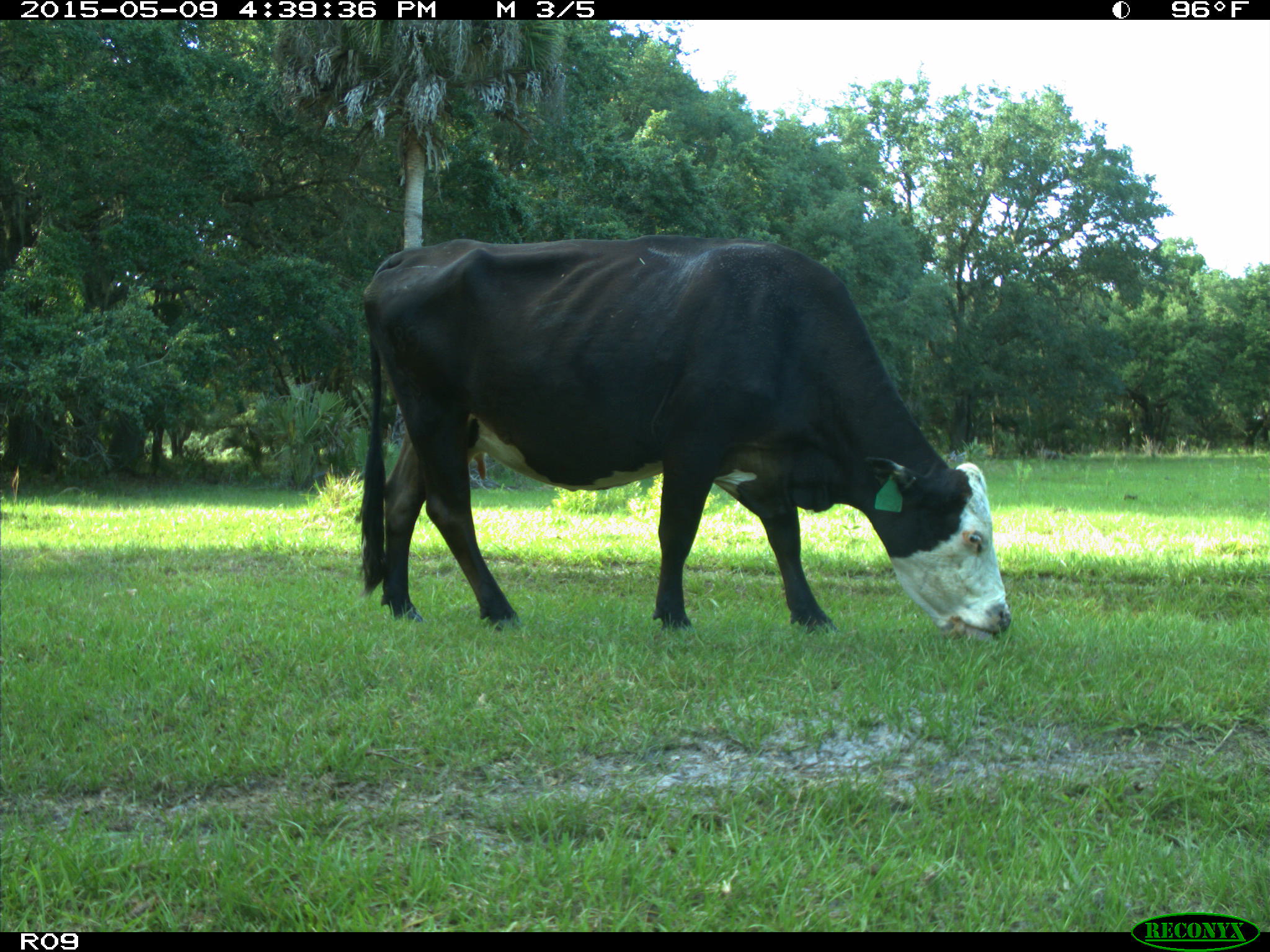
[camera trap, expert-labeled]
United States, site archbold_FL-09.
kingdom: Animalia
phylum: Chordata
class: Mammalia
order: Artiodactyla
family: Bovidae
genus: Bos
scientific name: Bos taurus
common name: domestic cow